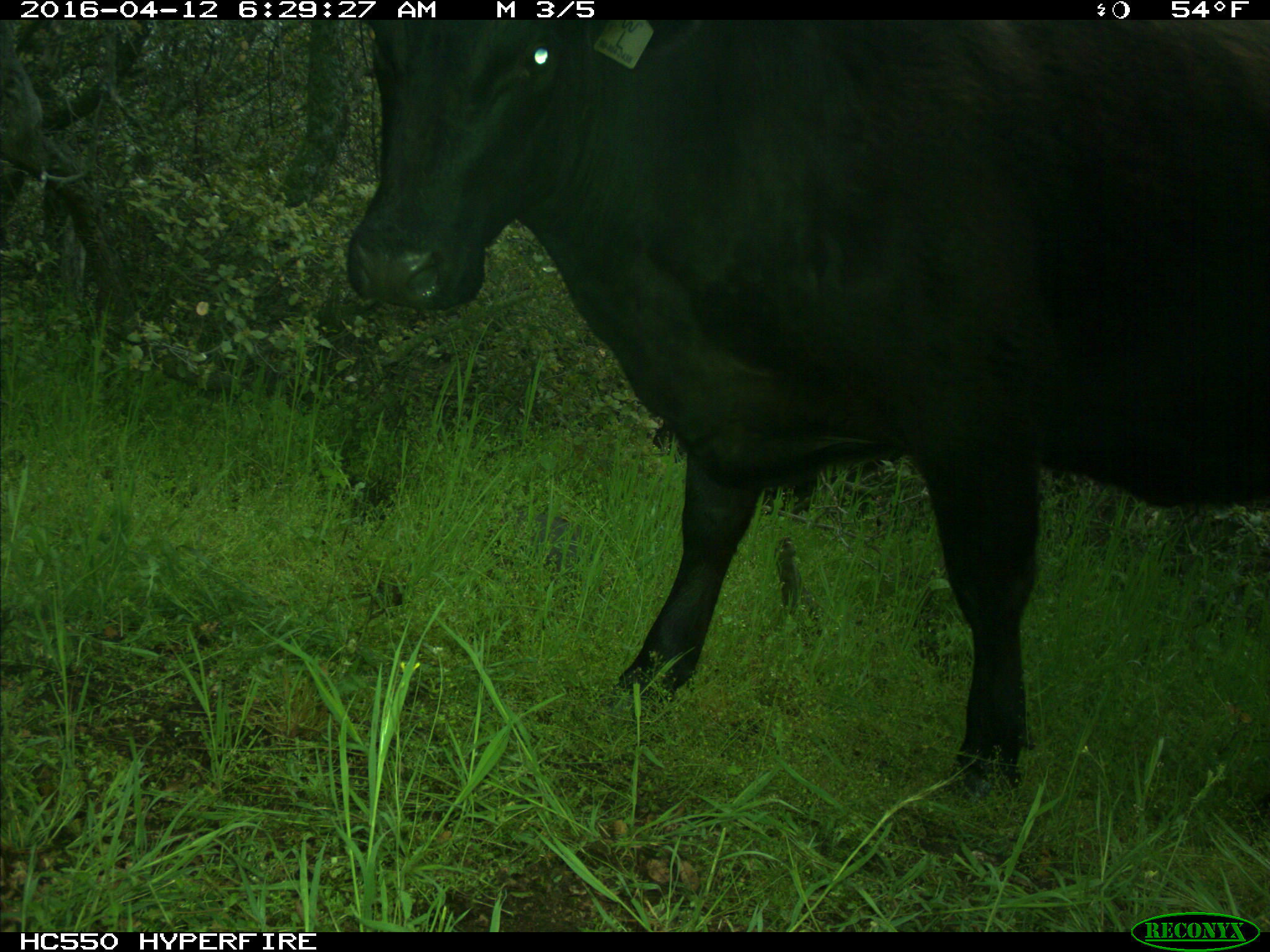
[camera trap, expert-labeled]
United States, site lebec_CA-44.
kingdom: Animalia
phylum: Chordata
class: Mammalia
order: Artiodactyla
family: Bovidae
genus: Bos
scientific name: Bos taurus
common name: domestic cow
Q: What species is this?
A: Bos taurus (domestic cow).